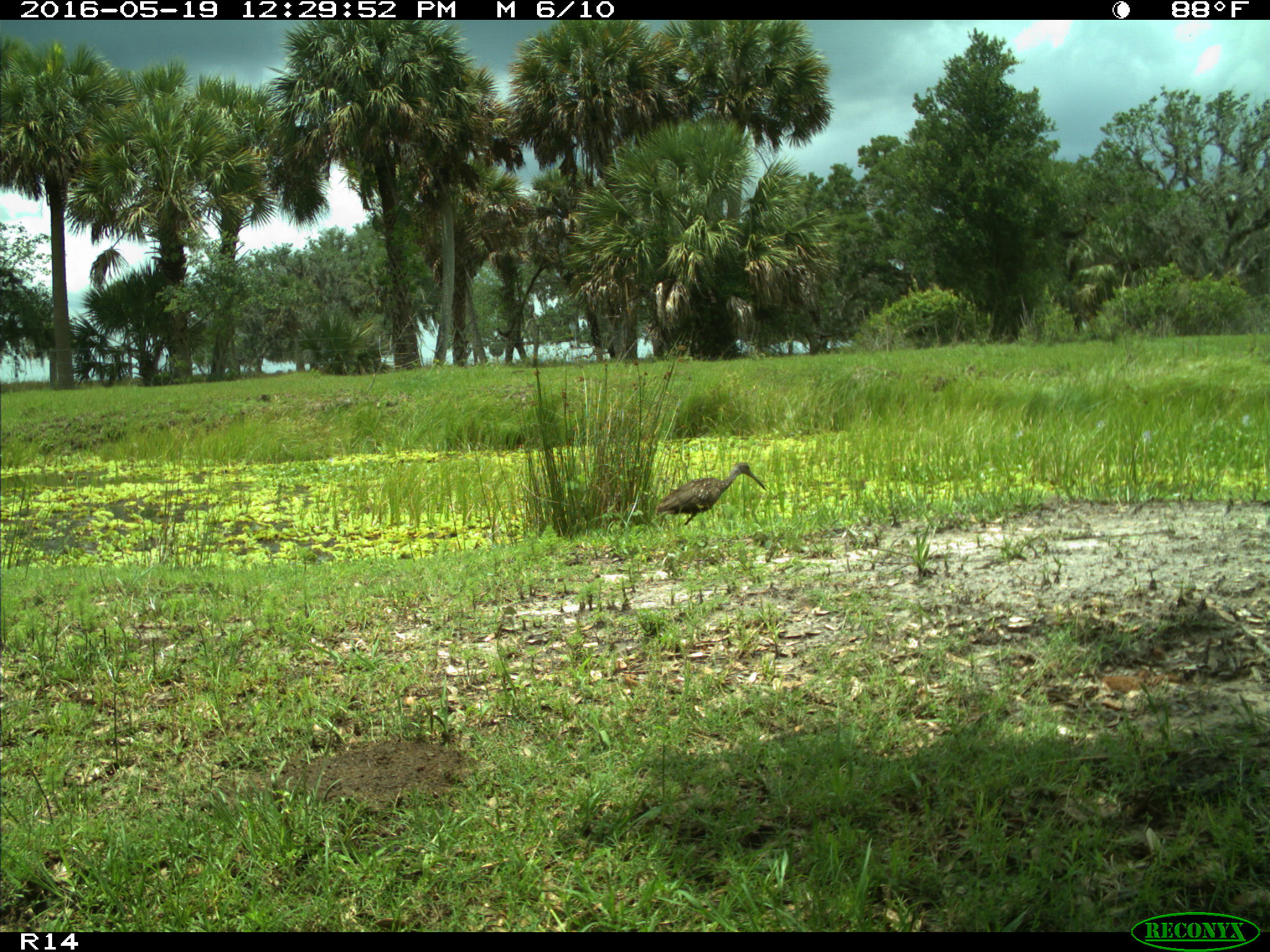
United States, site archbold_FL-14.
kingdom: Animalia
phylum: Chordata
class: Aves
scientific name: Aves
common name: birds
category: unidentified bird